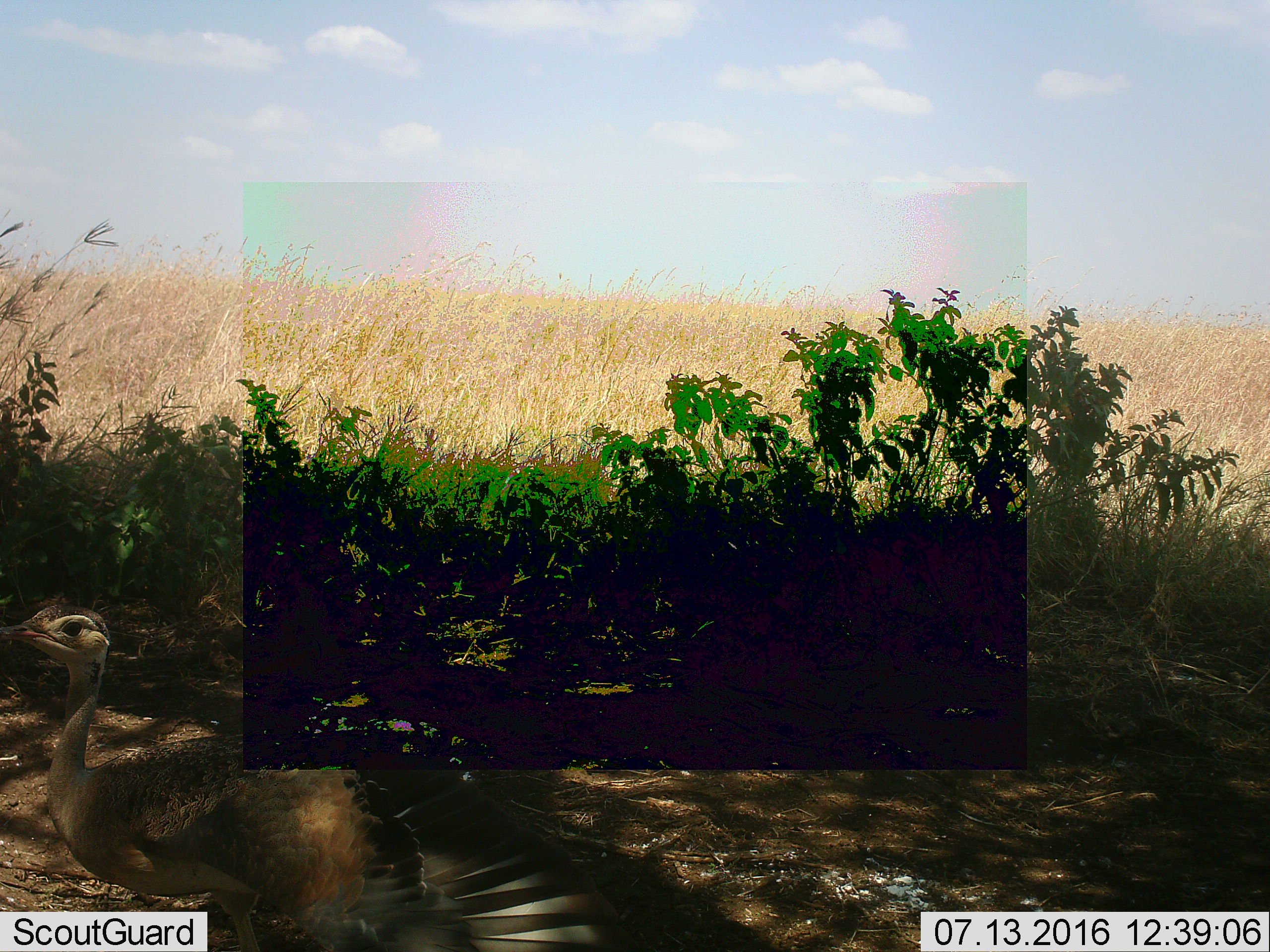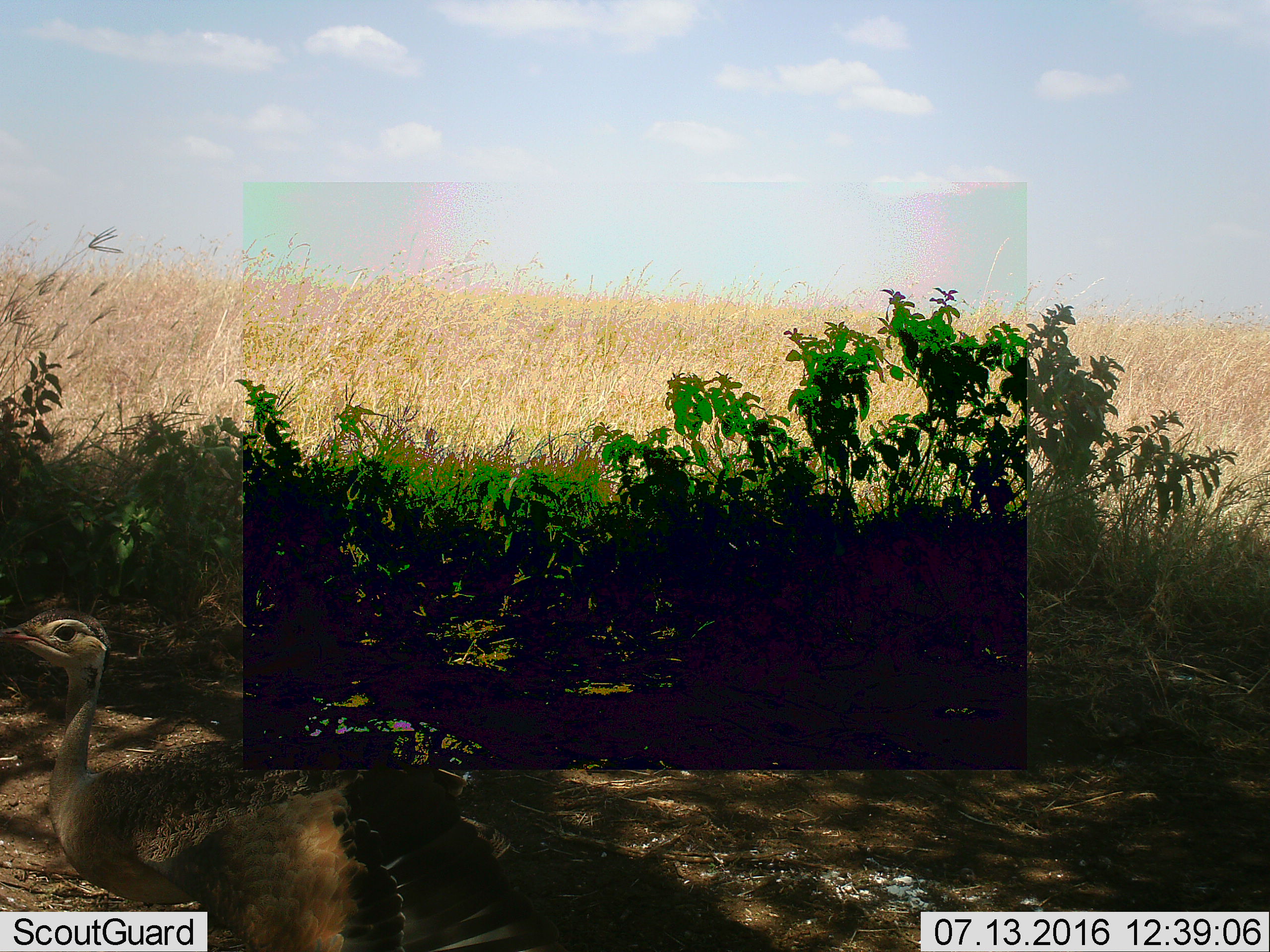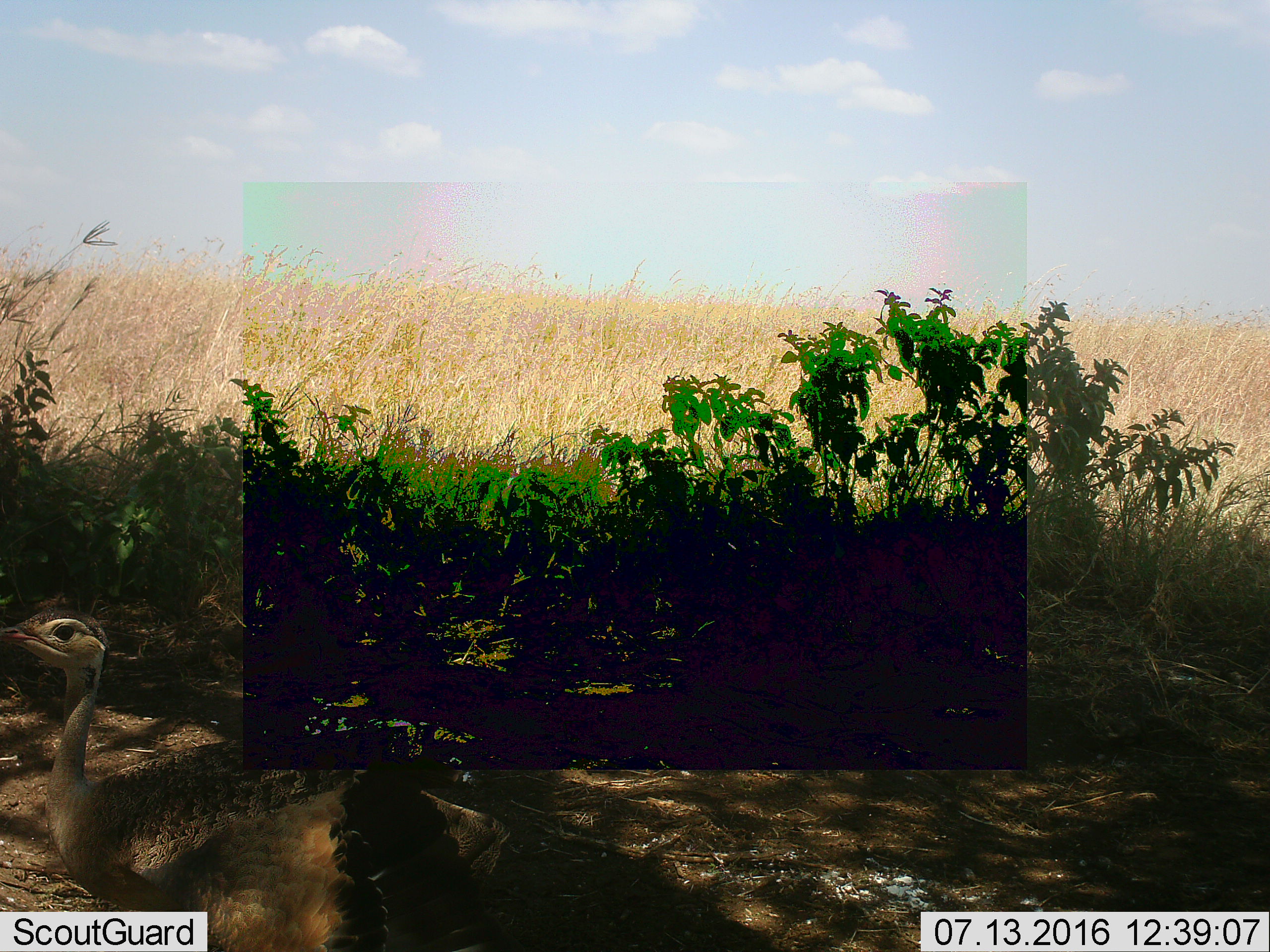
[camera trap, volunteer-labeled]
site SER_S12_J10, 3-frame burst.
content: unidentified animal